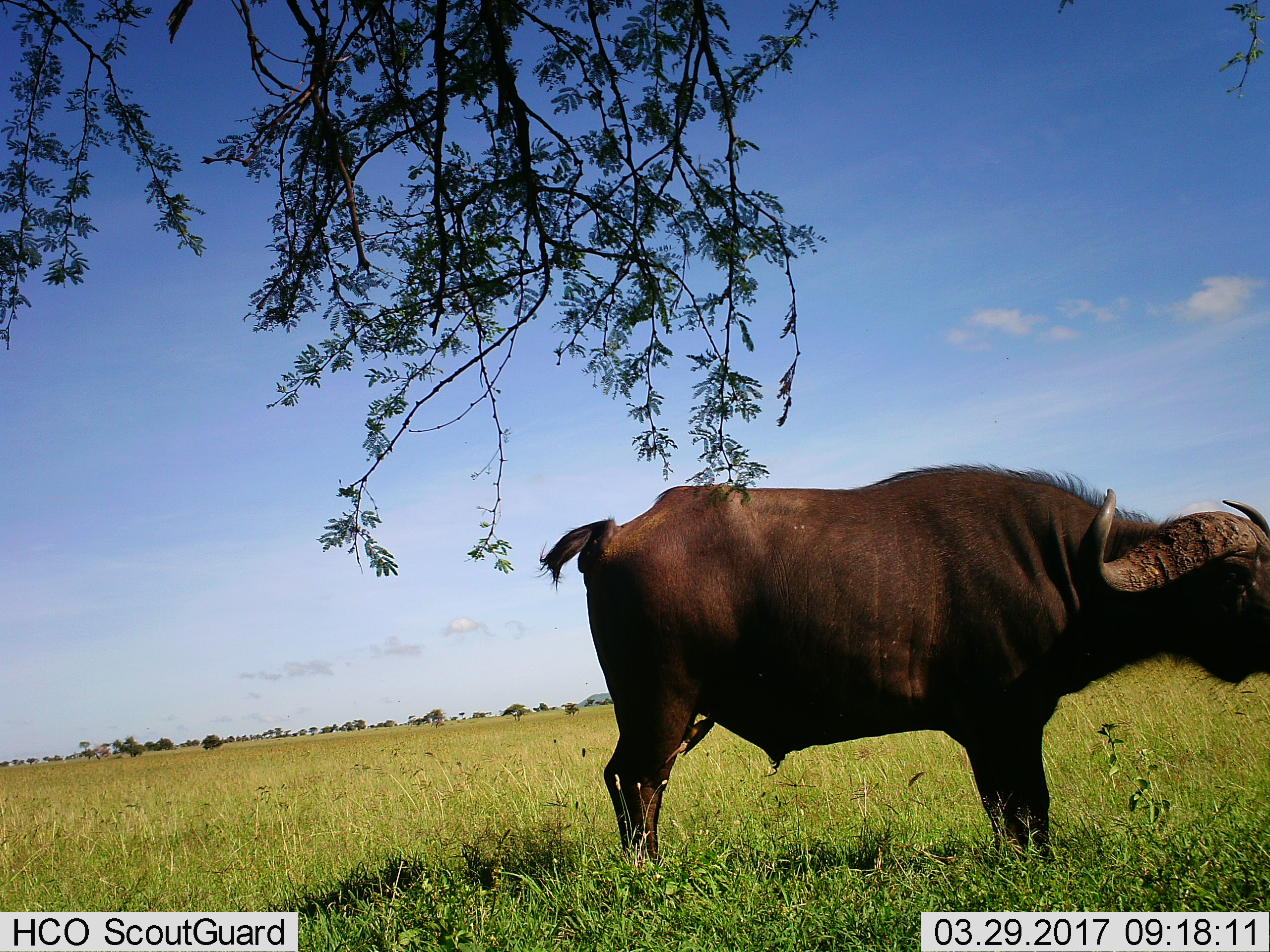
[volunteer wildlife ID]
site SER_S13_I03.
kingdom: Animalia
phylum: Chordata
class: Mammalia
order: Artiodactyla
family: Bovidae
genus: Syncerus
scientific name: Syncerus caffer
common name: african buffalo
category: buffalo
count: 1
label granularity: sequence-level